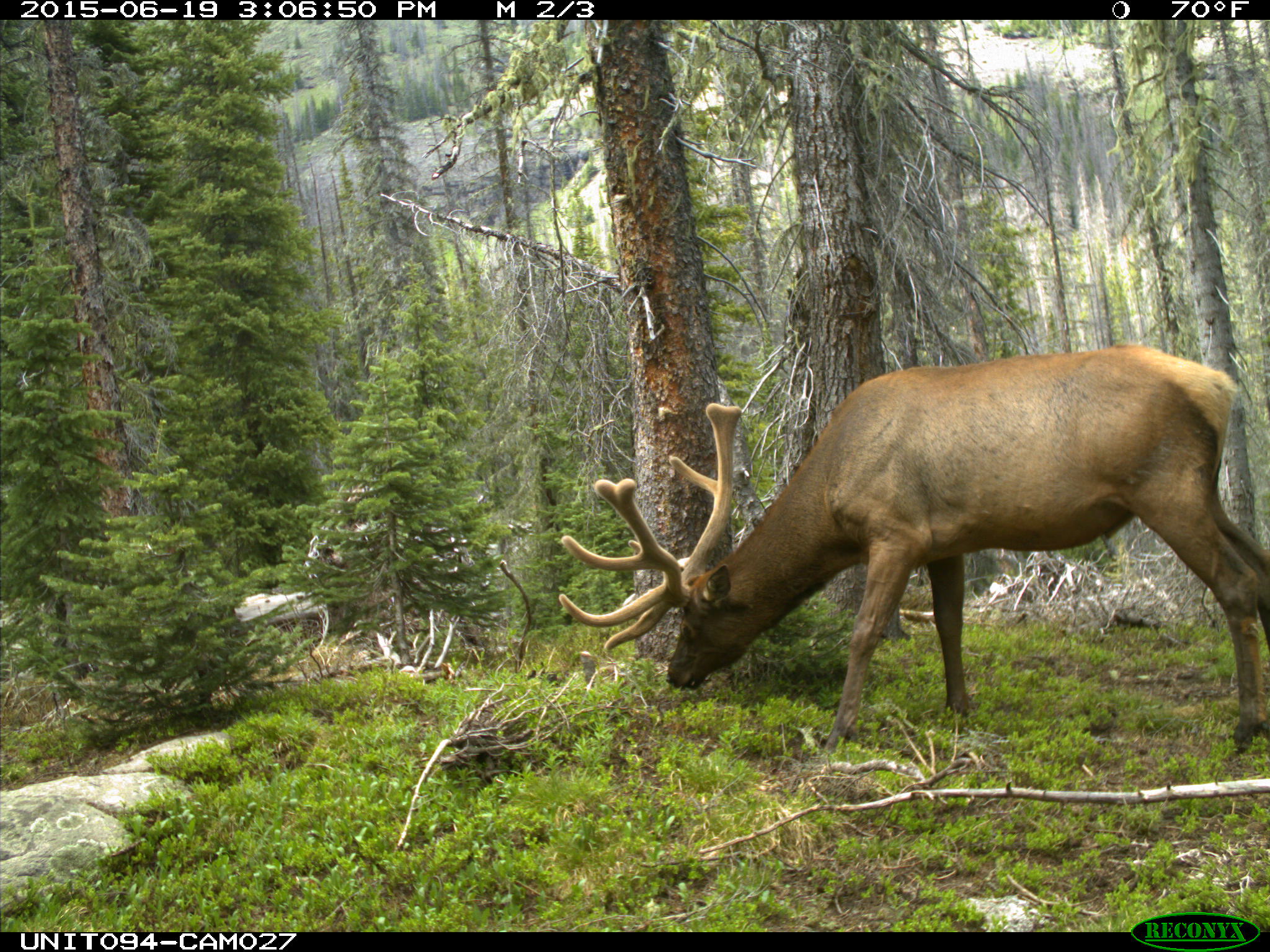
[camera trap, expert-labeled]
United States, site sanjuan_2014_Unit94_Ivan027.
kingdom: Animalia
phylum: Chordata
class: Mammalia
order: Artiodactyla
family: Cervidae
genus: Cervus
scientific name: Cervus elaphus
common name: red deer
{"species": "Cervus elaphus (red deer)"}